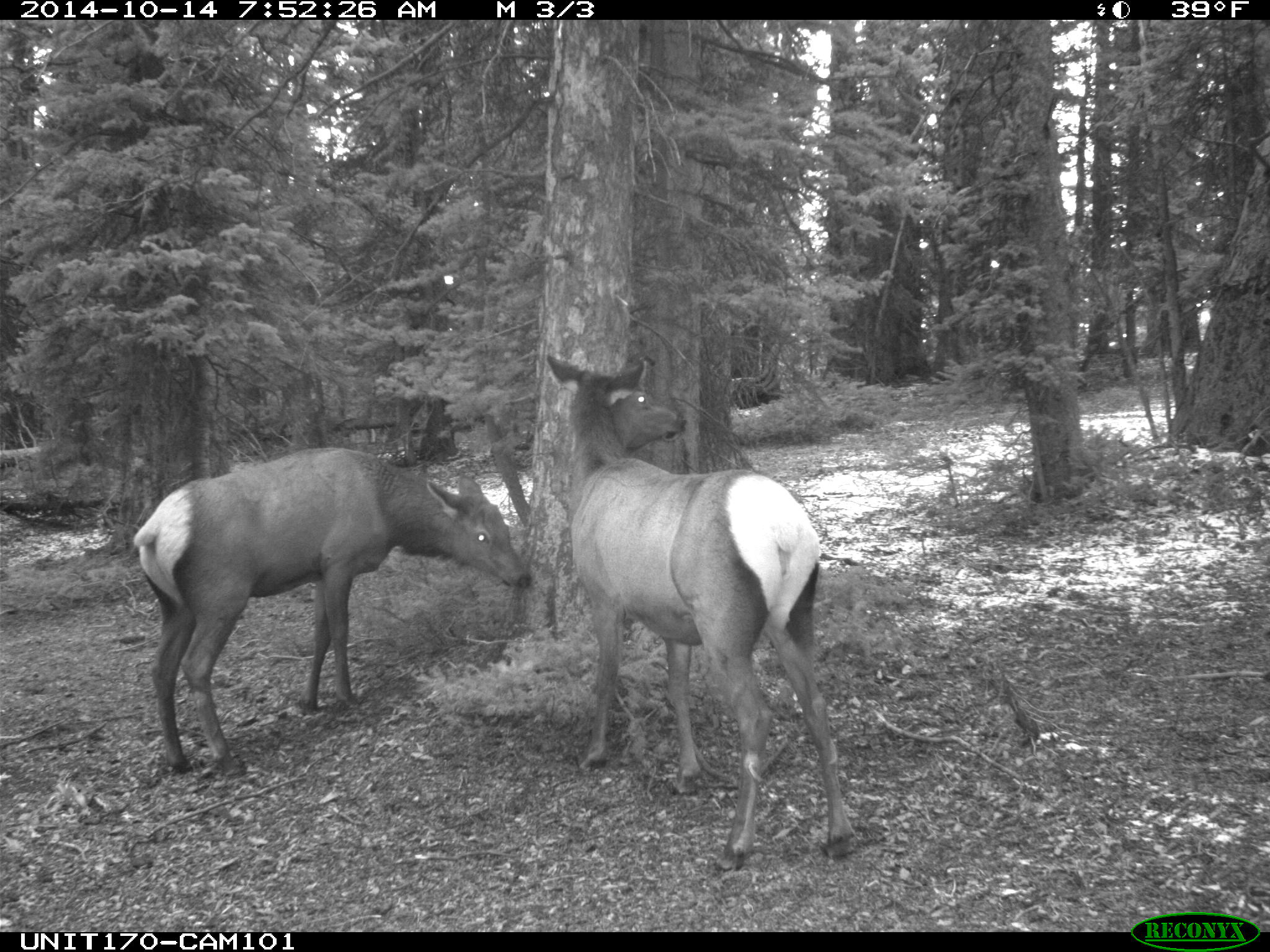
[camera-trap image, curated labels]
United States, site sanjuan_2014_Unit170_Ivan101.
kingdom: Animalia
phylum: Chordata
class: Mammalia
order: Artiodactyla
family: Cervidae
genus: Cervus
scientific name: Cervus elaphus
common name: red deer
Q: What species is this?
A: Cervus elaphus (red deer).